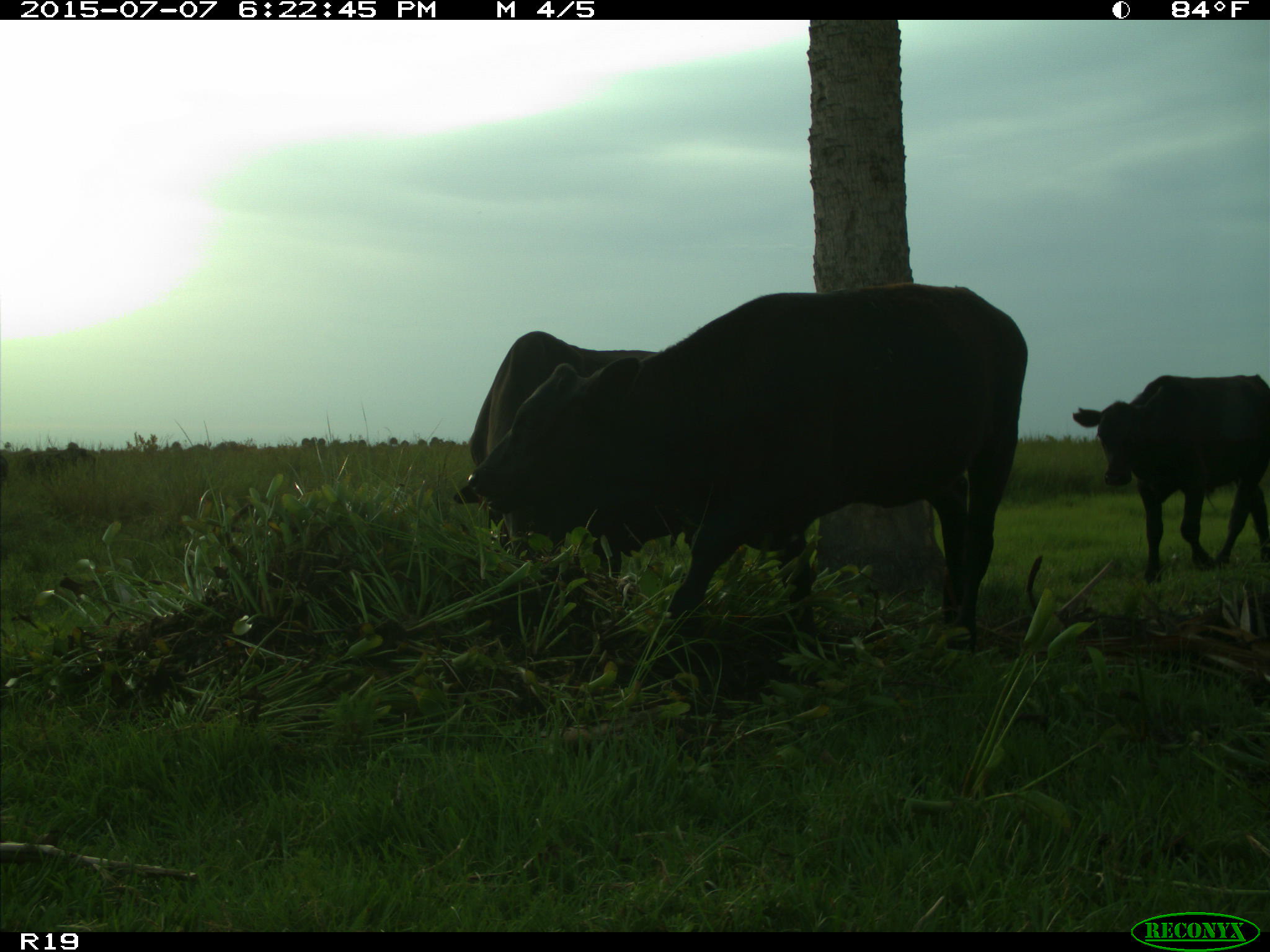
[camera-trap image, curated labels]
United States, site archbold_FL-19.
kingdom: Animalia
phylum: Chordata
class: Mammalia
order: Artiodactyla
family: Bovidae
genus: Bos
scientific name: Bos taurus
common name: domestic cow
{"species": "Bos taurus (domestic cow)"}